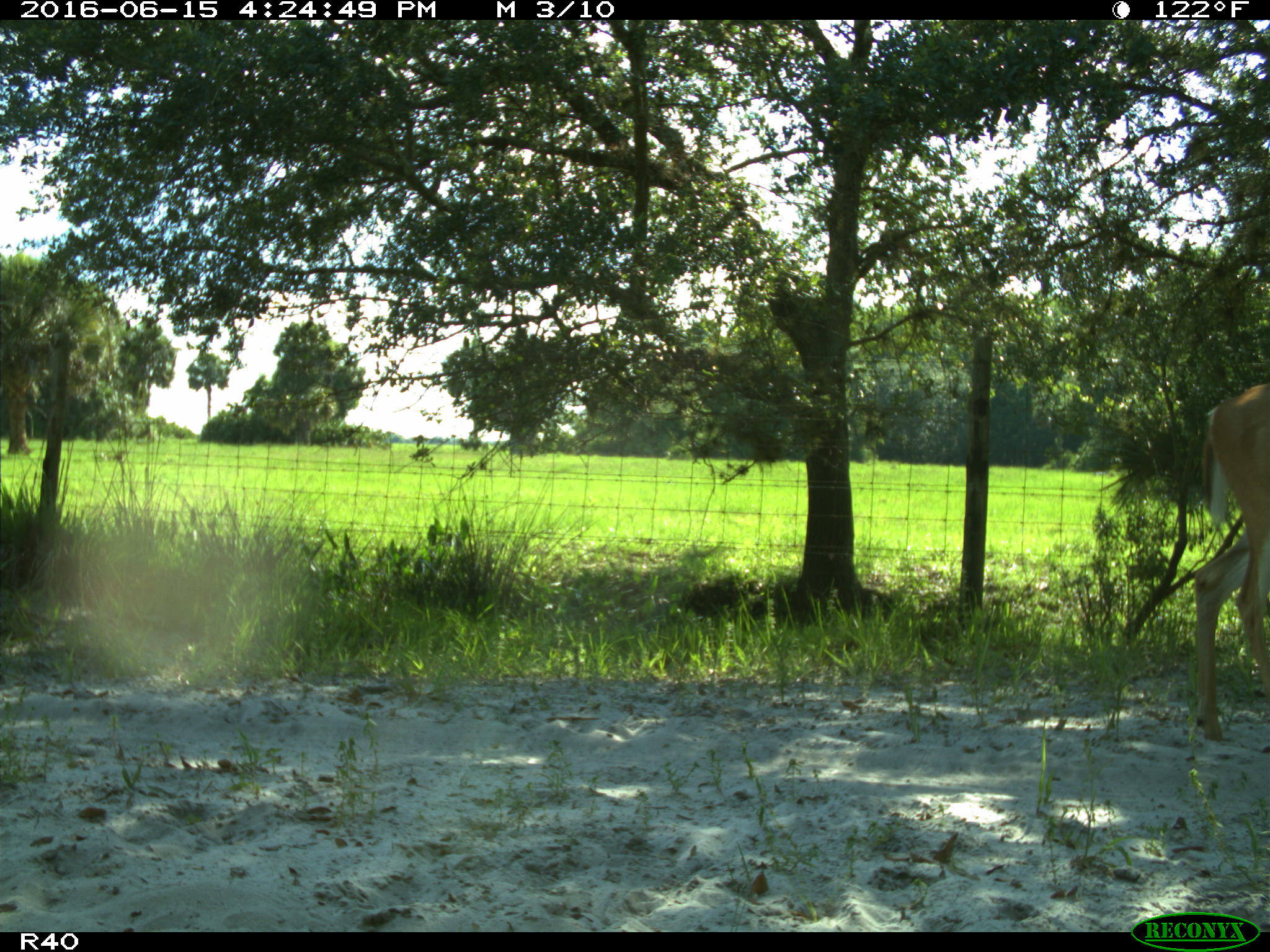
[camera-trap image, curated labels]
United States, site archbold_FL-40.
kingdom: Animalia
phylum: Chordata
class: Mammalia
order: Artiodactyla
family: Cervidae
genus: Odocoileus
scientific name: Odocoileus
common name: deer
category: unidentified deer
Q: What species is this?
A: Unidentified deer (deer) (Odocoileus).